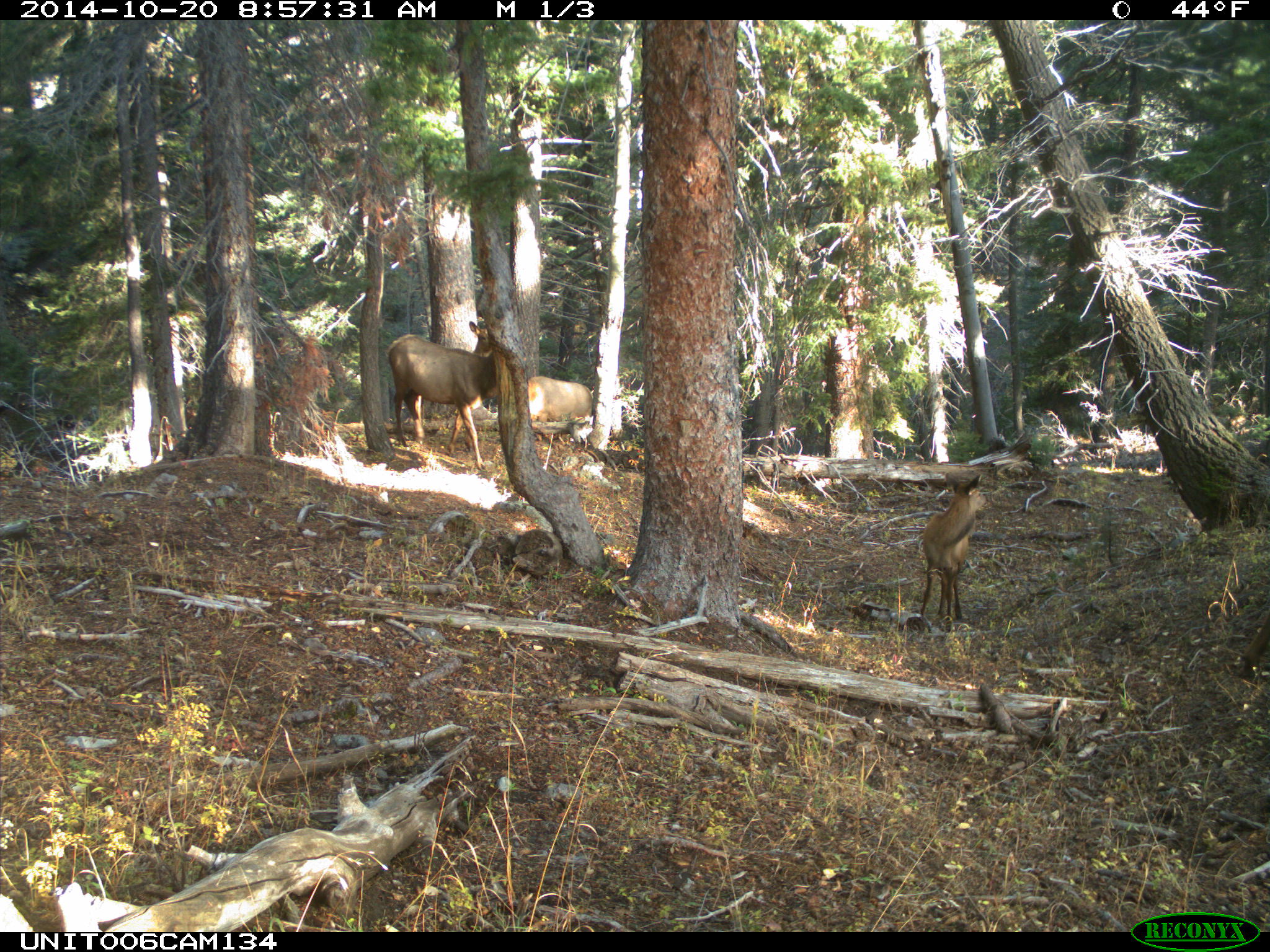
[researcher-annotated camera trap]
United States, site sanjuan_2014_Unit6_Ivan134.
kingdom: Animalia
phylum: Chordata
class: Mammalia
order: Artiodactyla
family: Cervidae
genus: Cervus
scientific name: Cervus elaphus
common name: red deer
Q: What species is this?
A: Cervus elaphus (red deer).